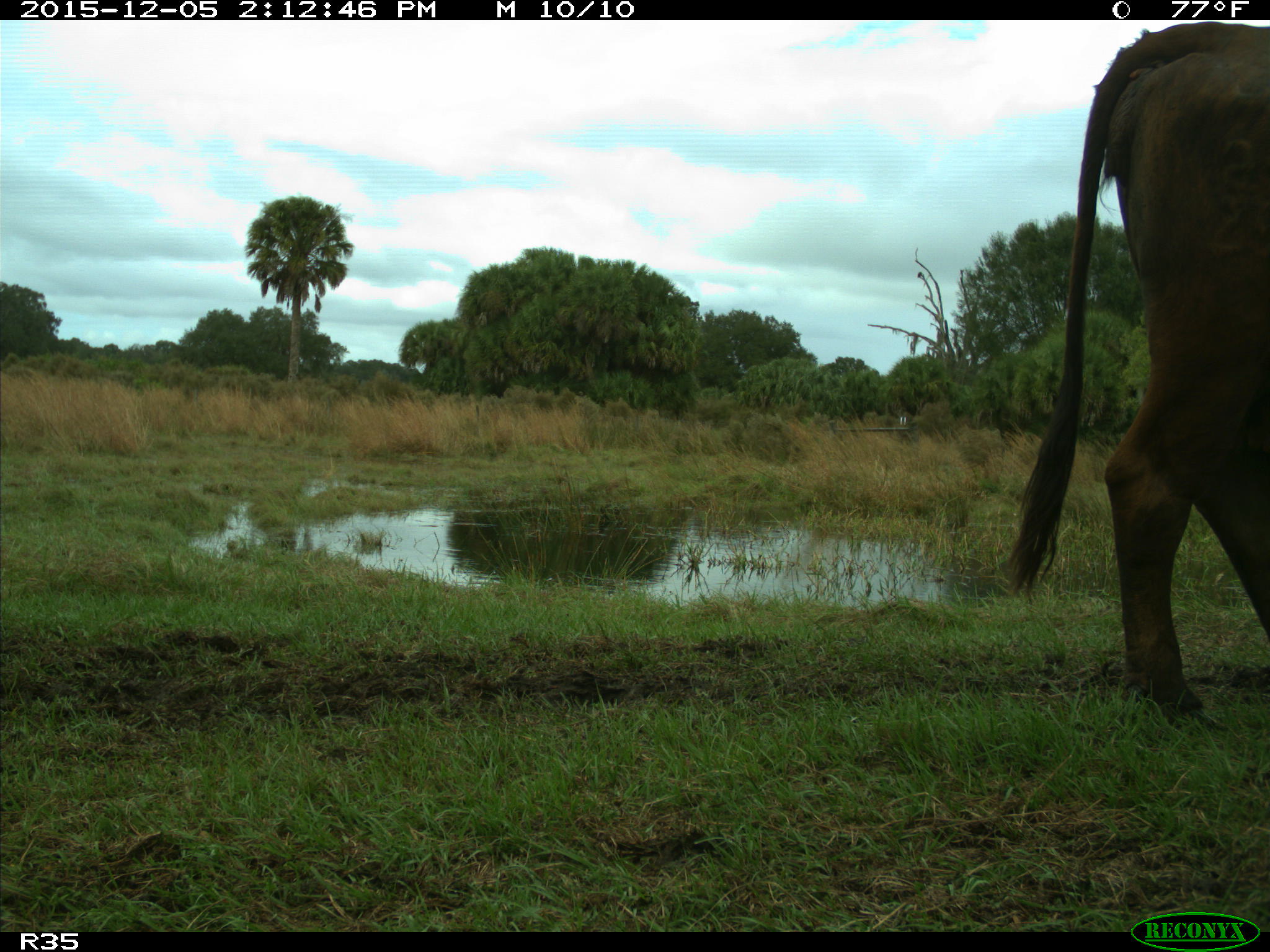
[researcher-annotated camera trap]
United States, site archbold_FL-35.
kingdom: Animalia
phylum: Chordata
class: Mammalia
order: Artiodactyla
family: Bovidae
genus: Bos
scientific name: Bos taurus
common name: domestic cow